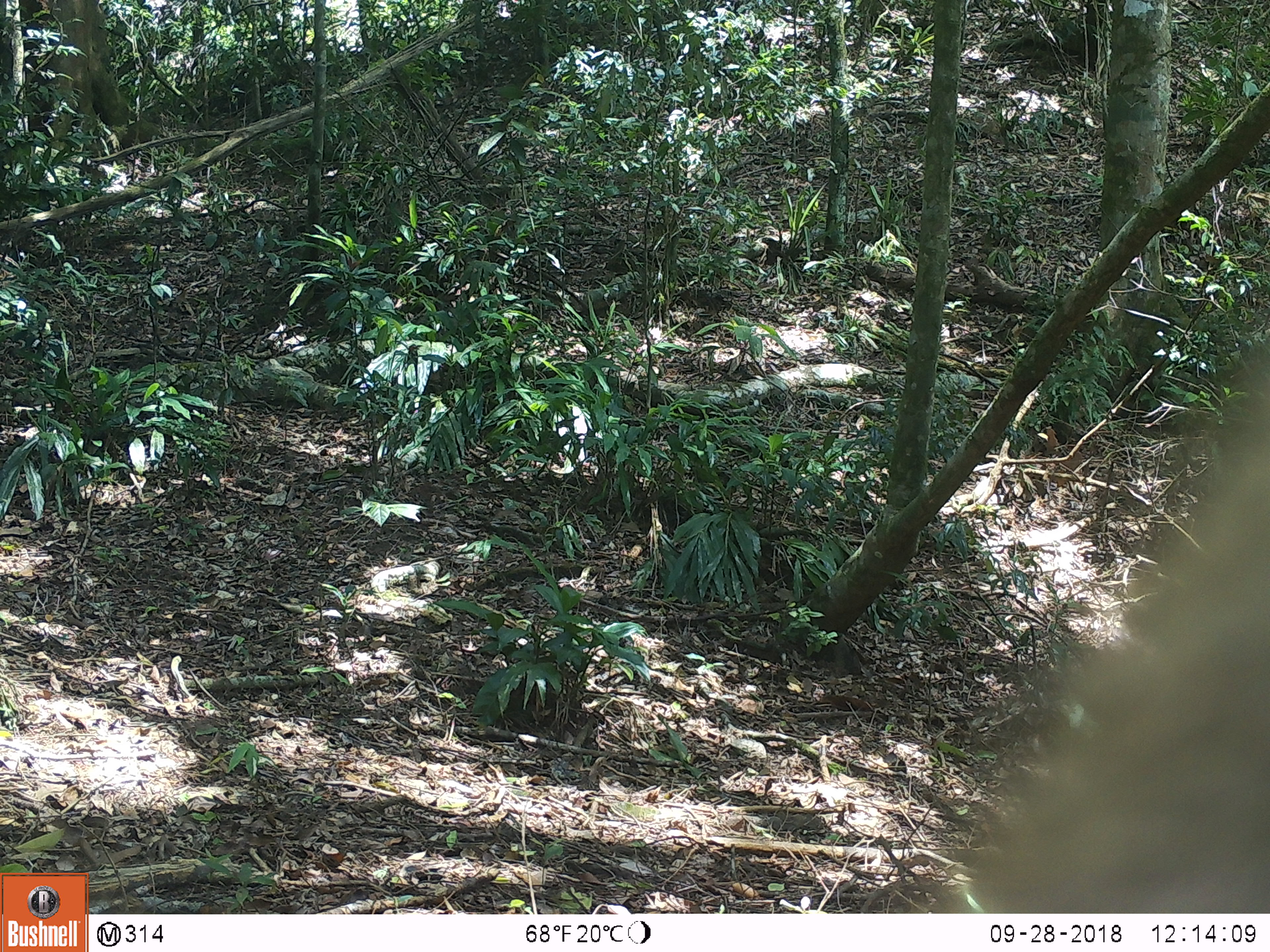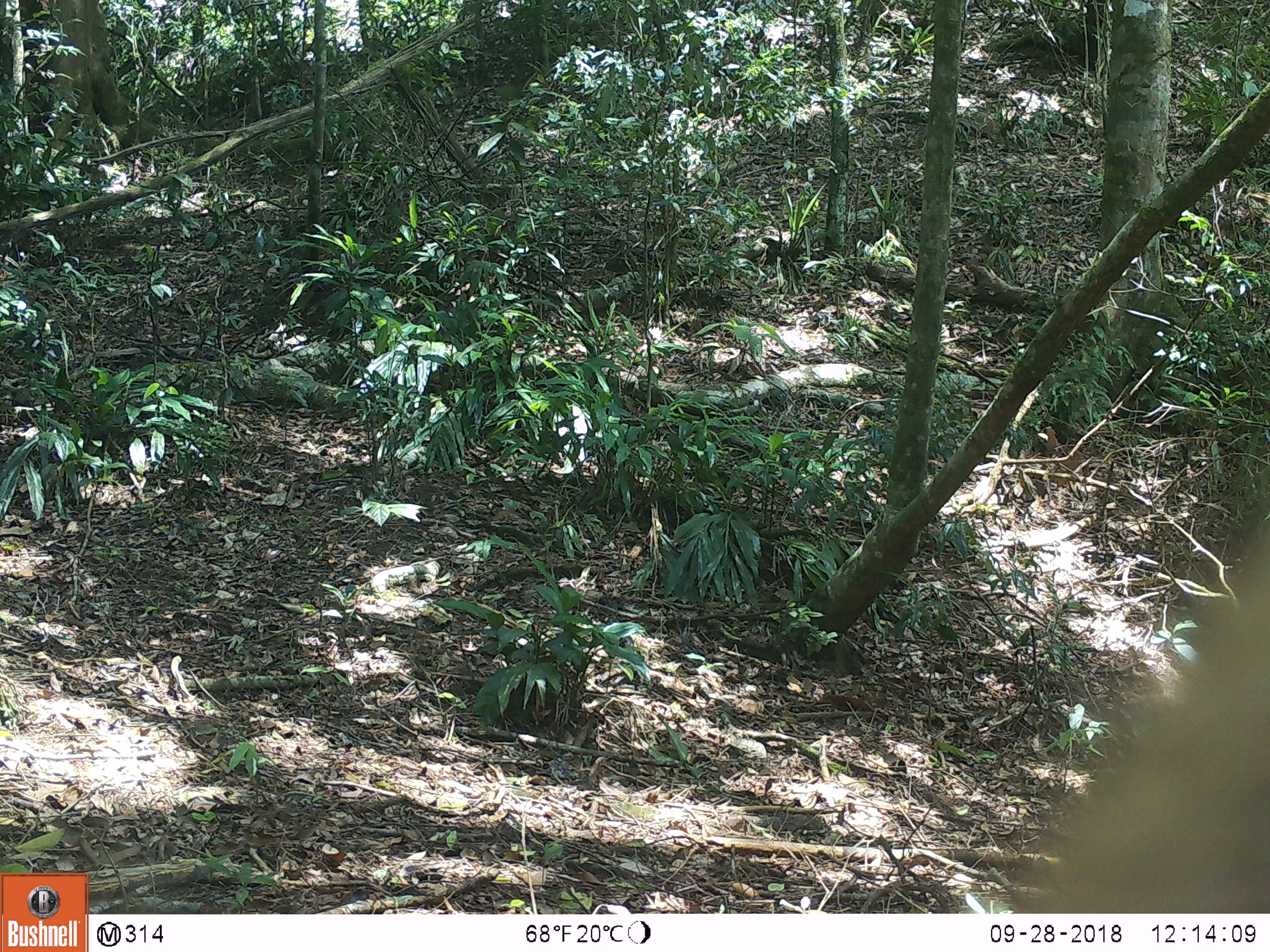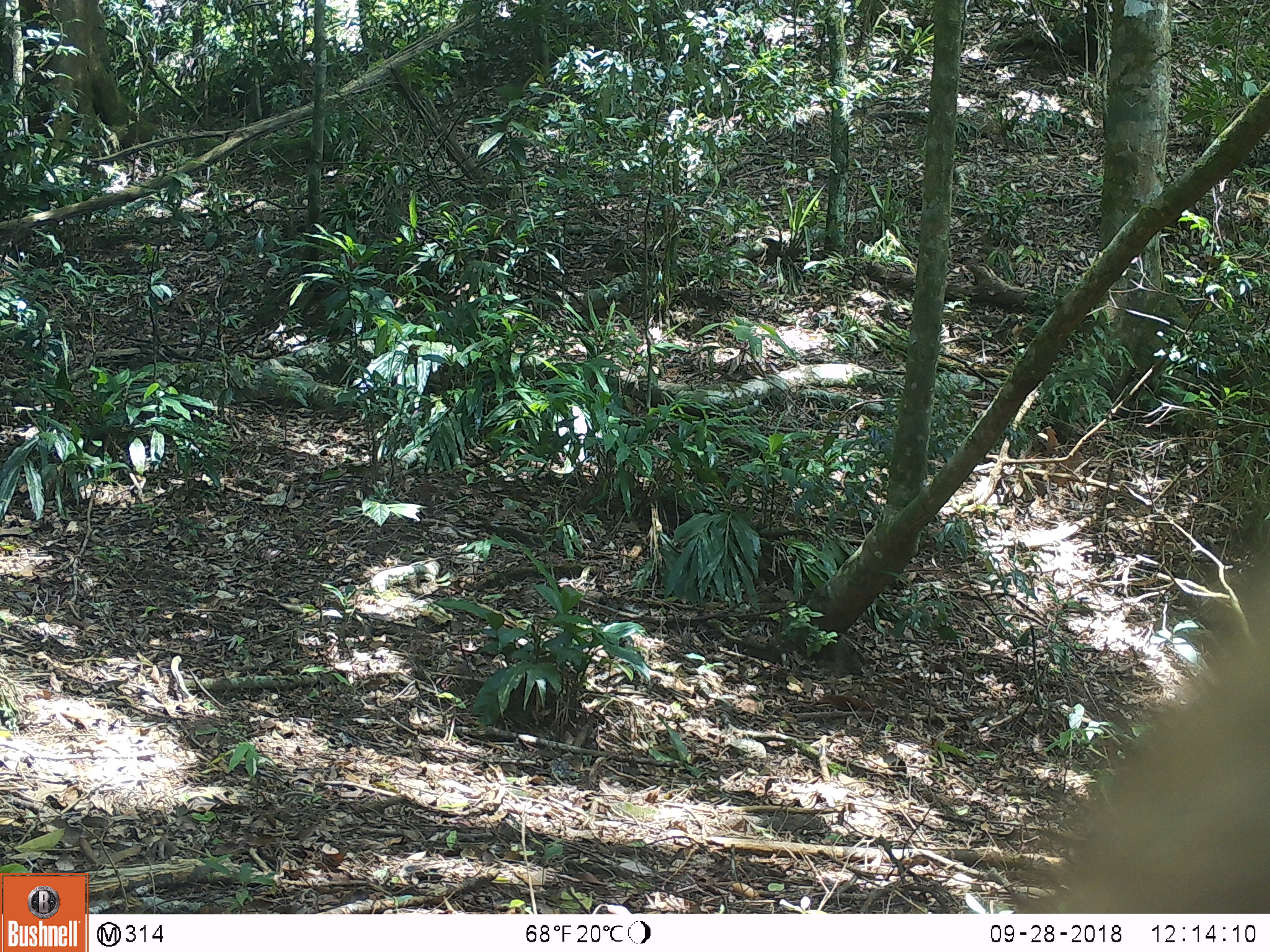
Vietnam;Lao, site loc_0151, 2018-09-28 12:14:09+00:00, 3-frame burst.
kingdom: Animalia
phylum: Chordata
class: Mammalia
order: Primates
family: Cercopithecidae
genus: Macaca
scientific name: Macaca nemestrina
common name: pig-tailed macaque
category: pig tailed macaque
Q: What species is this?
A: Pig tailed macaque (pig-tailed macaque) (Macaca nemestrina).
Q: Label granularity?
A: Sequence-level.